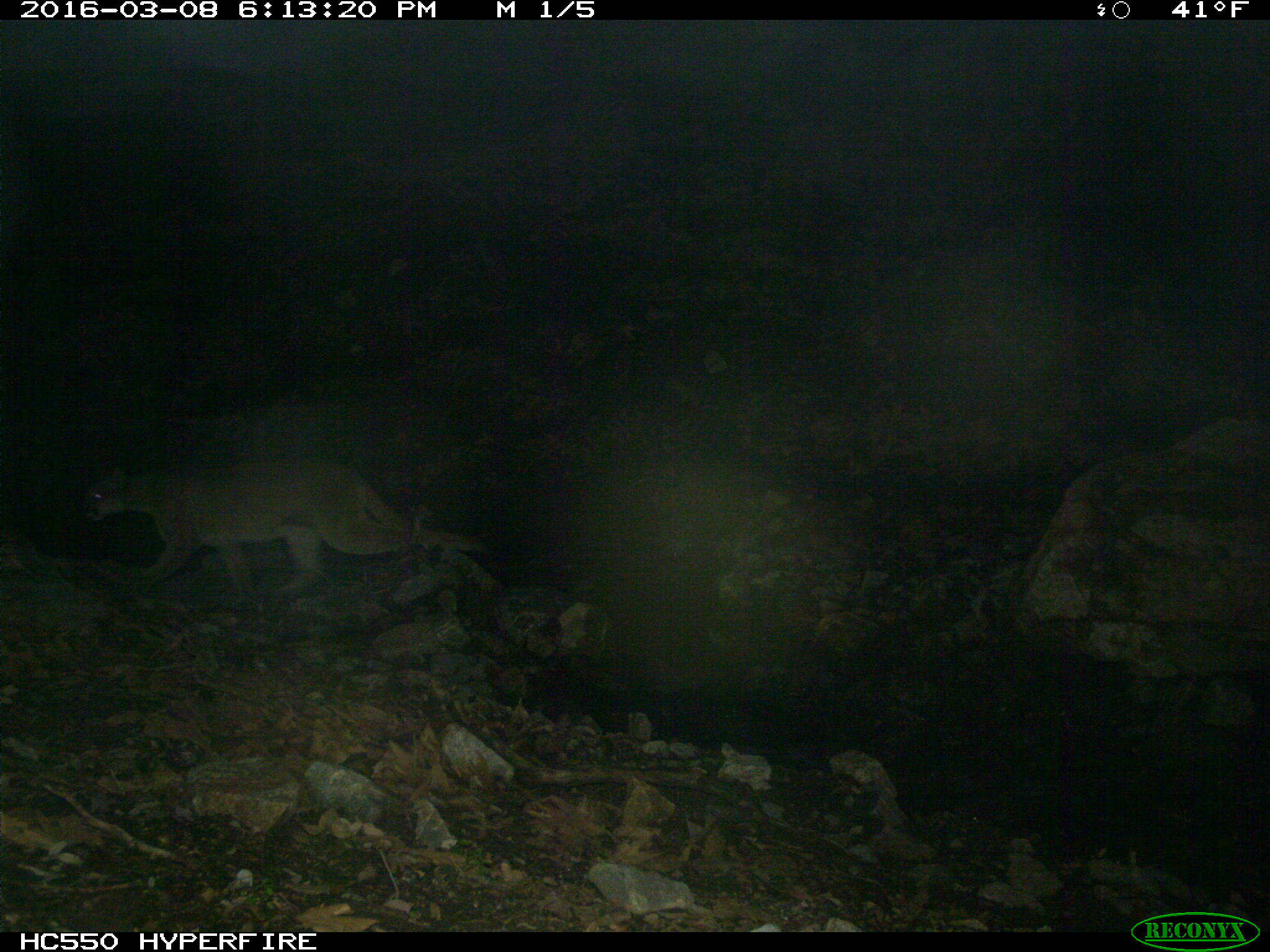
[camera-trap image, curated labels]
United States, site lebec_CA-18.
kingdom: Animalia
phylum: Chordata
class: Mammalia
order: Carnivora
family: Felidae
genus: Puma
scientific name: Puma concolor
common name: mountain lion